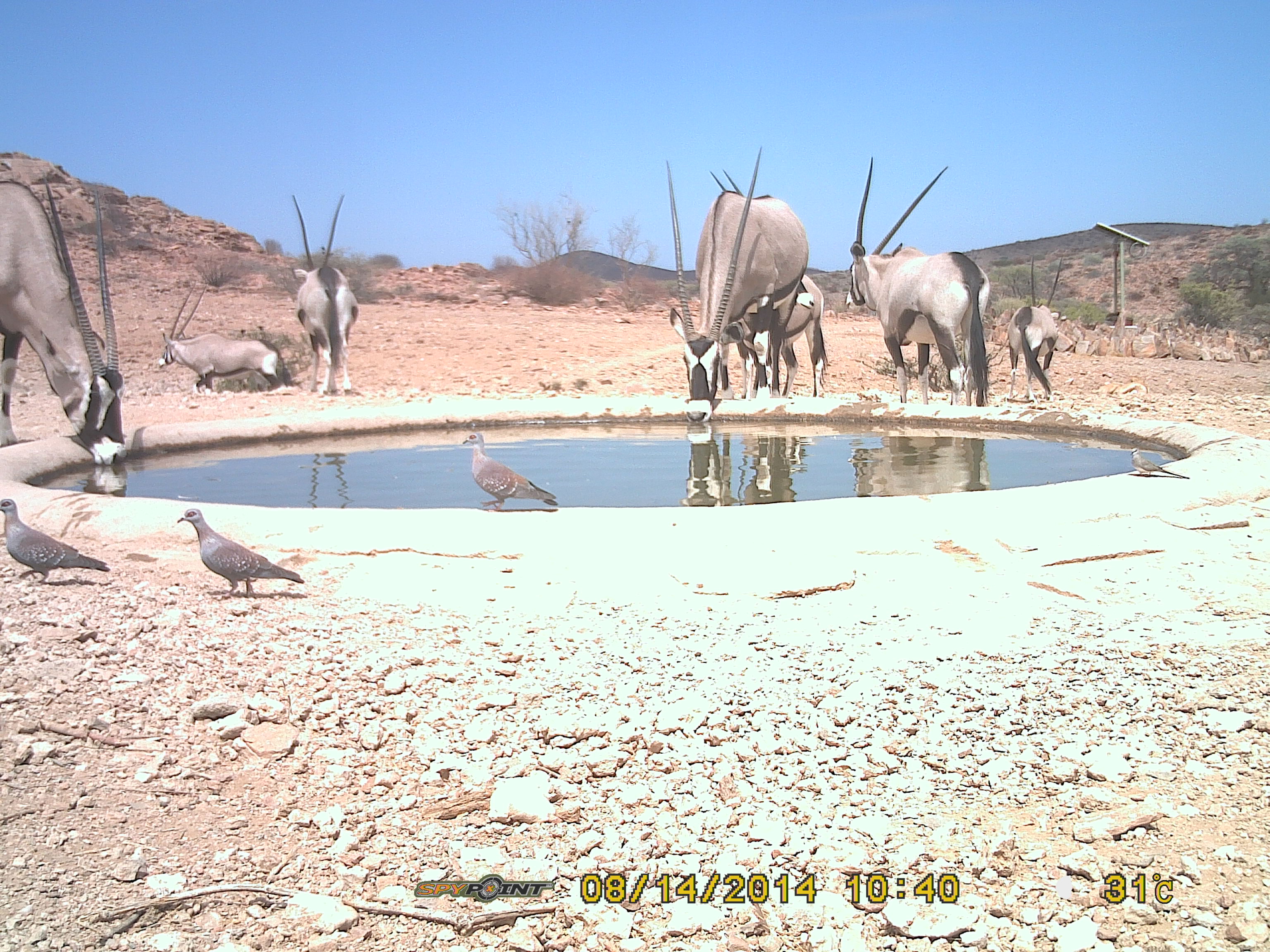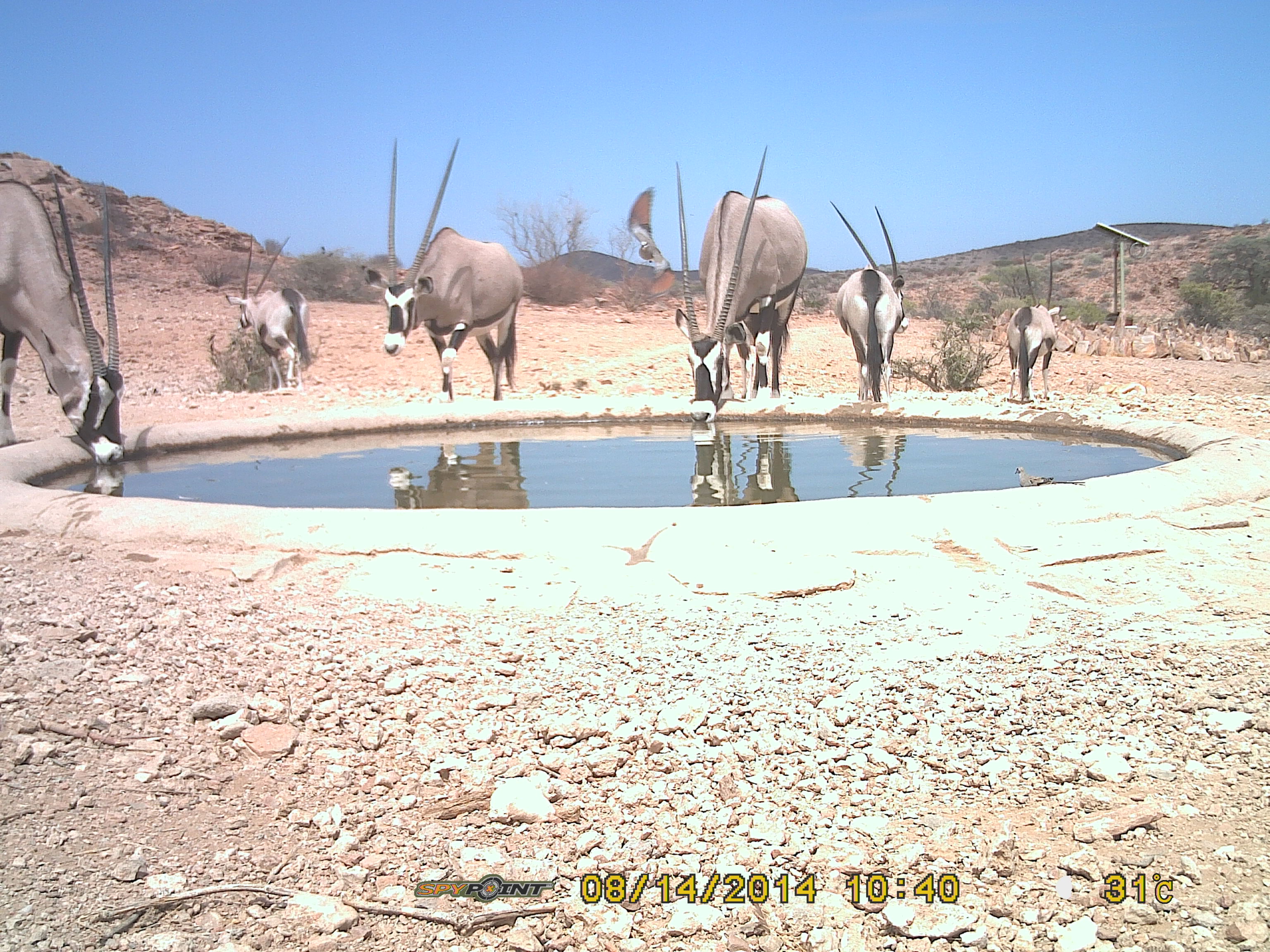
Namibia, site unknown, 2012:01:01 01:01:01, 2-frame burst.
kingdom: Animalia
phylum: Chordata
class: Mammalia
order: Artiodactyla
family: Bovidae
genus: Oryx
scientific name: Oryx gazella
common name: gemsbok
Oryx gazella (gemsbok).